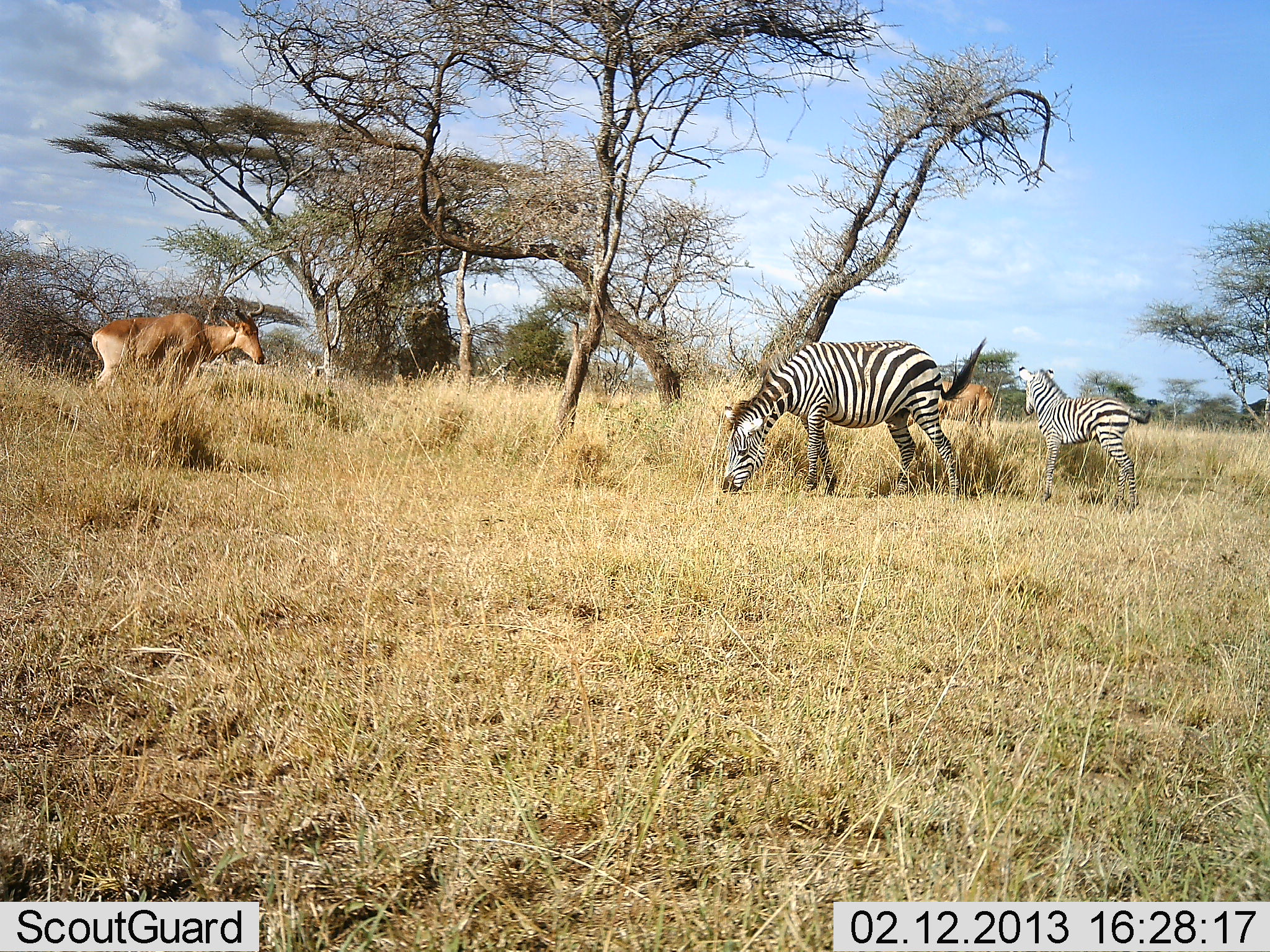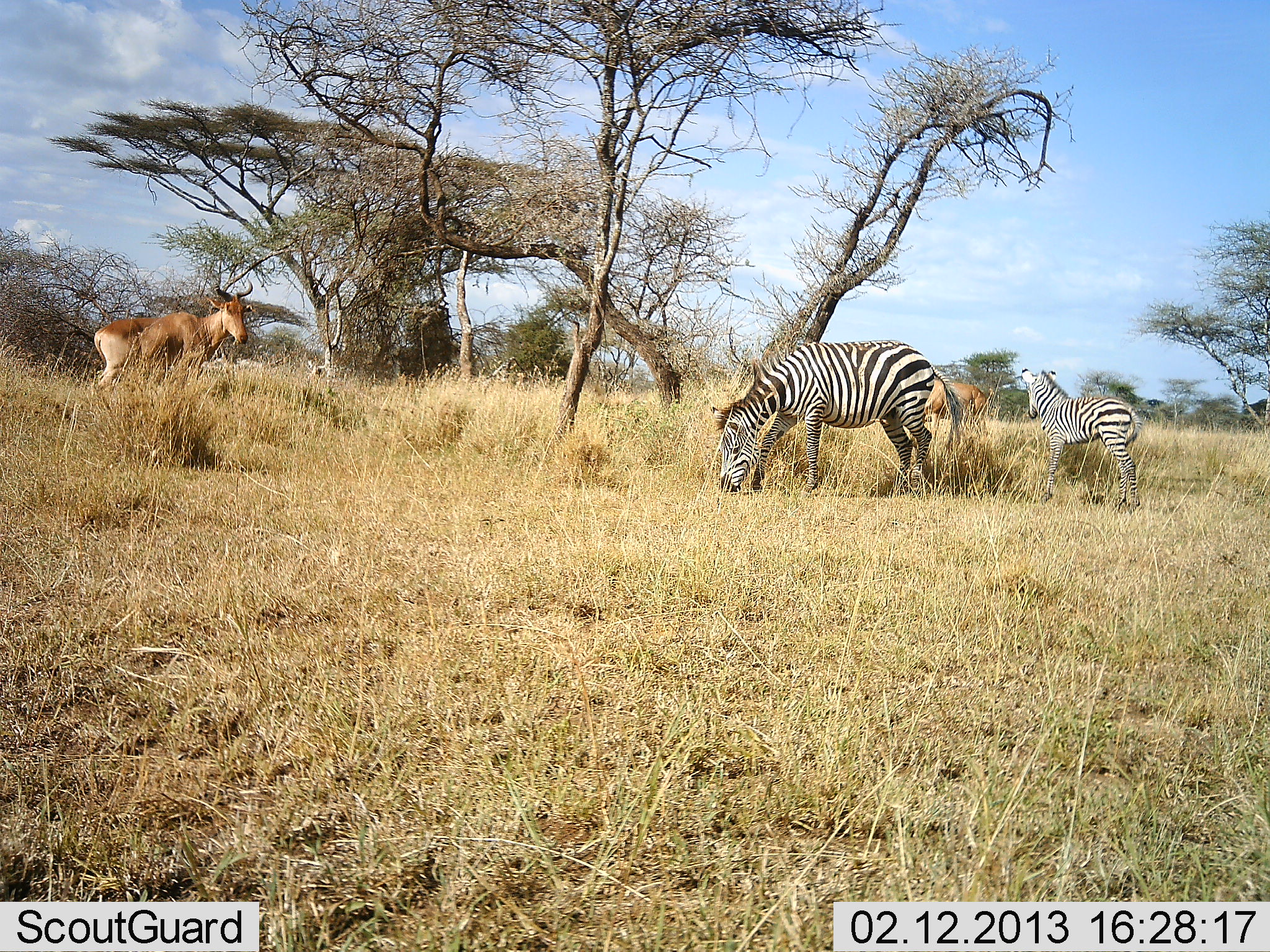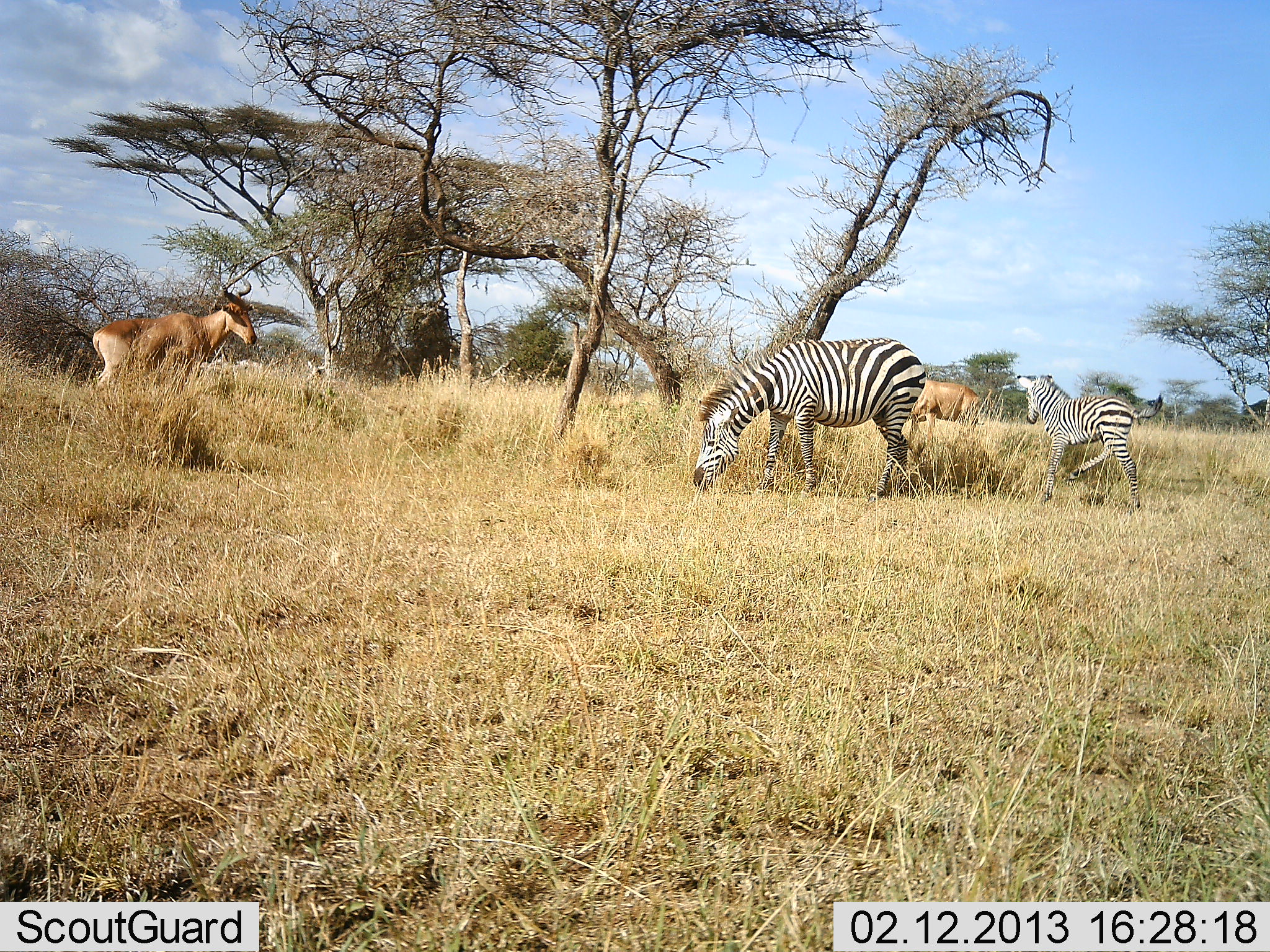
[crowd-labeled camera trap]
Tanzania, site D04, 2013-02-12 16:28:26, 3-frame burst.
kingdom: Animalia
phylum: Chordata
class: Mammalia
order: Artiodactyla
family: Bovidae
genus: Alcelaphus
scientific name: Alcelaphus buselaphus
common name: hartebeest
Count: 2.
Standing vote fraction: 80%.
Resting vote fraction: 0%.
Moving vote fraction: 20%.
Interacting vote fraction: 0%.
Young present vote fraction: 0%.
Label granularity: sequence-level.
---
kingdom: Animalia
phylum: Chordata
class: Mammalia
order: Perissodactyla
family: Equidae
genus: Equus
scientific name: Equus quagga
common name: plains zebra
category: zebra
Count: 2.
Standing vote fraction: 67%.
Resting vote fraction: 0%.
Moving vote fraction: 13%.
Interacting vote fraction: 0%.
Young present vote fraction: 57%.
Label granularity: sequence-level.